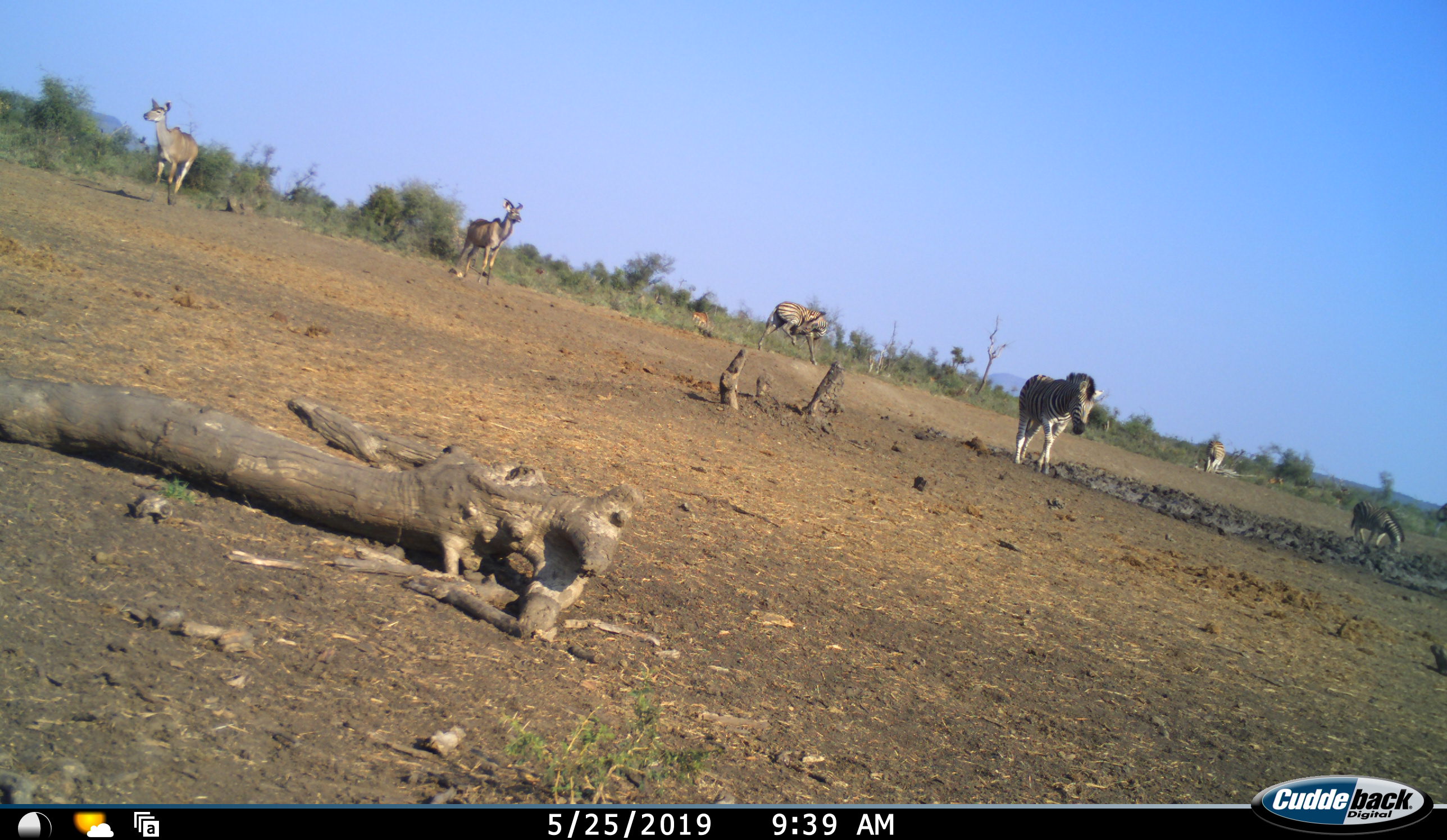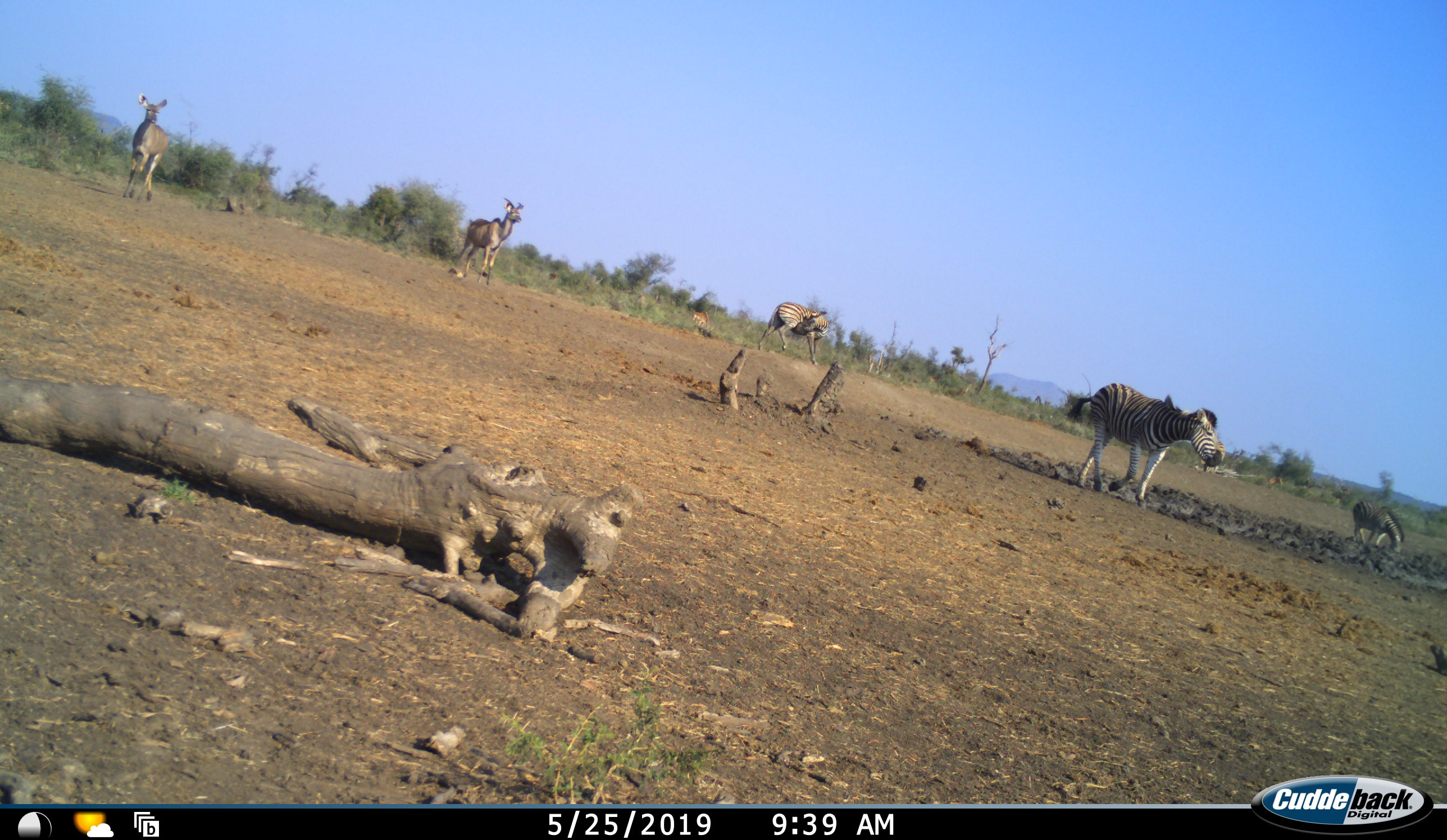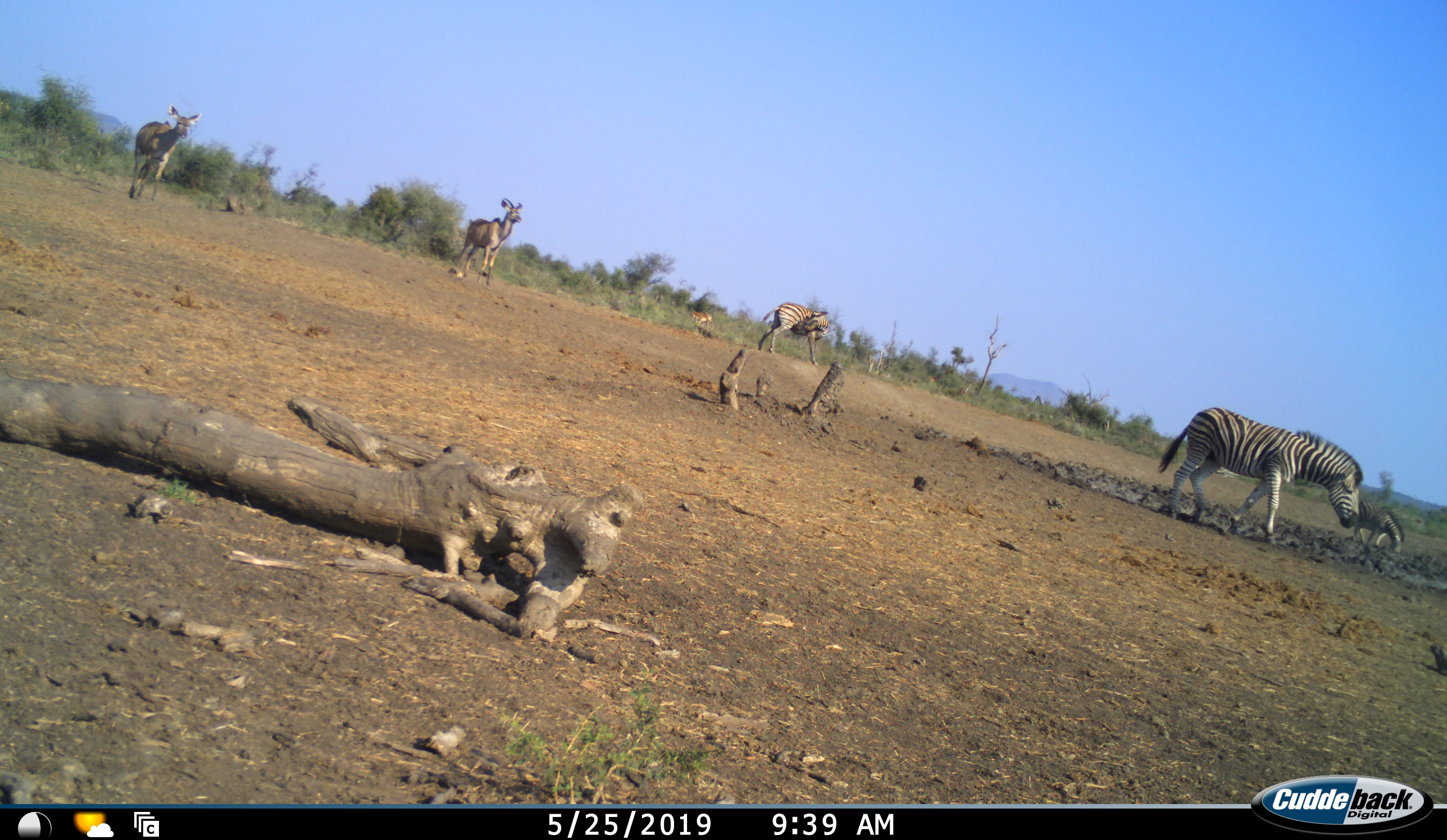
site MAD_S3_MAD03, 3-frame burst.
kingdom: Animalia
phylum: Chordata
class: Mammalia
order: Artiodactyla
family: Bovidae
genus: Tragelaphus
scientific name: Tragelaphus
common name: kudu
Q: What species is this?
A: Kudu (Tragelaphus).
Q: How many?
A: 2.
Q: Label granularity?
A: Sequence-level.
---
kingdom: Animalia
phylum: Chordata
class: Mammalia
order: Perissodactyla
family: Equidae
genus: Equus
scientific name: Equus quagga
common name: plains zebra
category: zebraplains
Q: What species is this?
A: Zebraplains (plains zebra) (Equus quagga).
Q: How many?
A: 4.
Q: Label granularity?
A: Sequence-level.